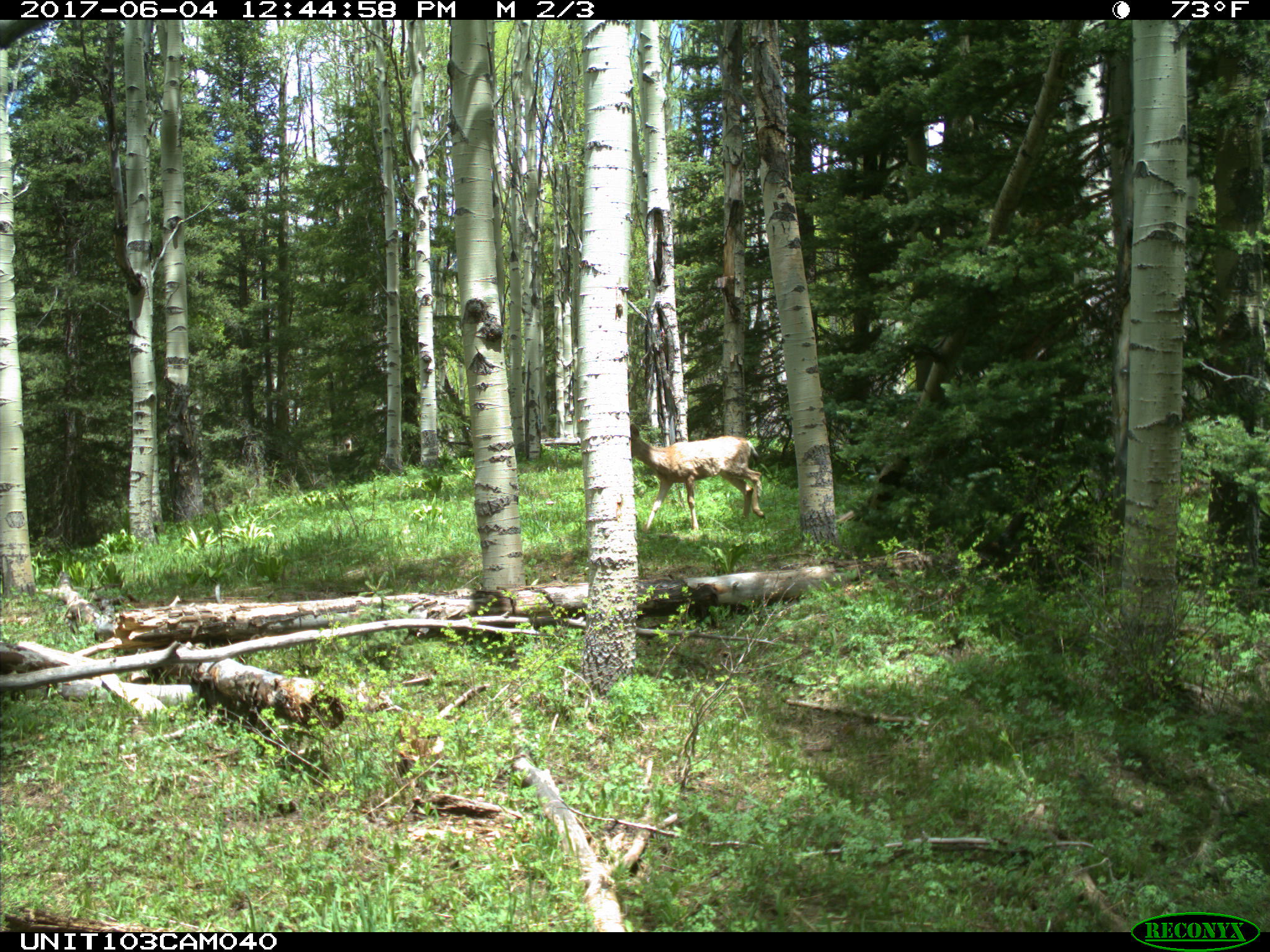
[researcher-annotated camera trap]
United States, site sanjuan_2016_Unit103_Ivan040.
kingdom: Animalia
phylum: Chordata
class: Mammalia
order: Artiodactyla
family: Cervidae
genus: Odocoileus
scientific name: Odocoileus hemionus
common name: mule deer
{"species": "Odocoileus hemionus (mule deer)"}